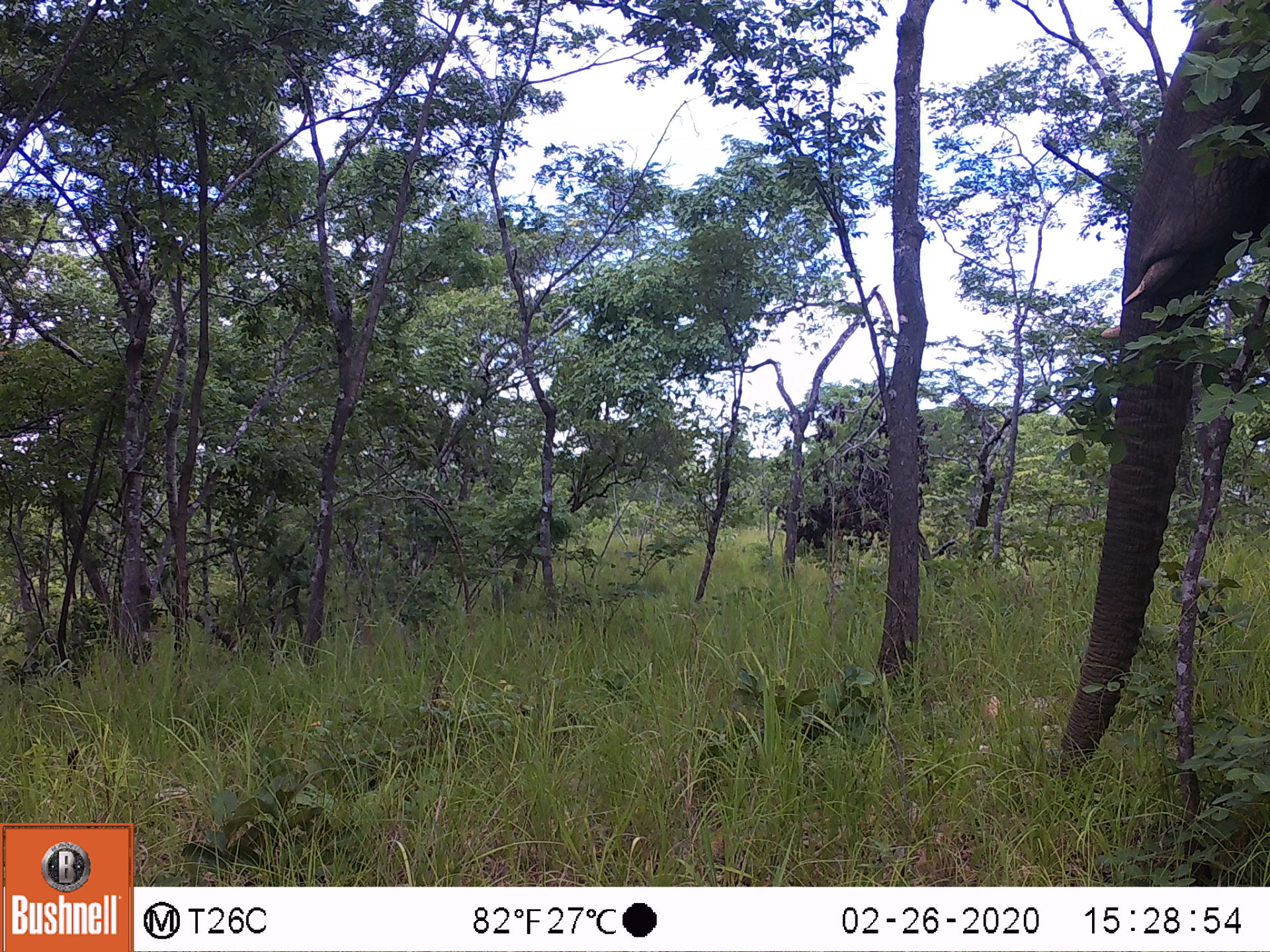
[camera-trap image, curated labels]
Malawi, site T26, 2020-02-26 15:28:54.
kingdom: Animalia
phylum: Chordata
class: Mammalia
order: Proboscidea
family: Elephantidae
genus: Loxodonta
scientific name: Loxodonta africana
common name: african savanna elephant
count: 1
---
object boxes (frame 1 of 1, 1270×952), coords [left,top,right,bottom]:
african savanna elephant: [1035,2,1269,795]